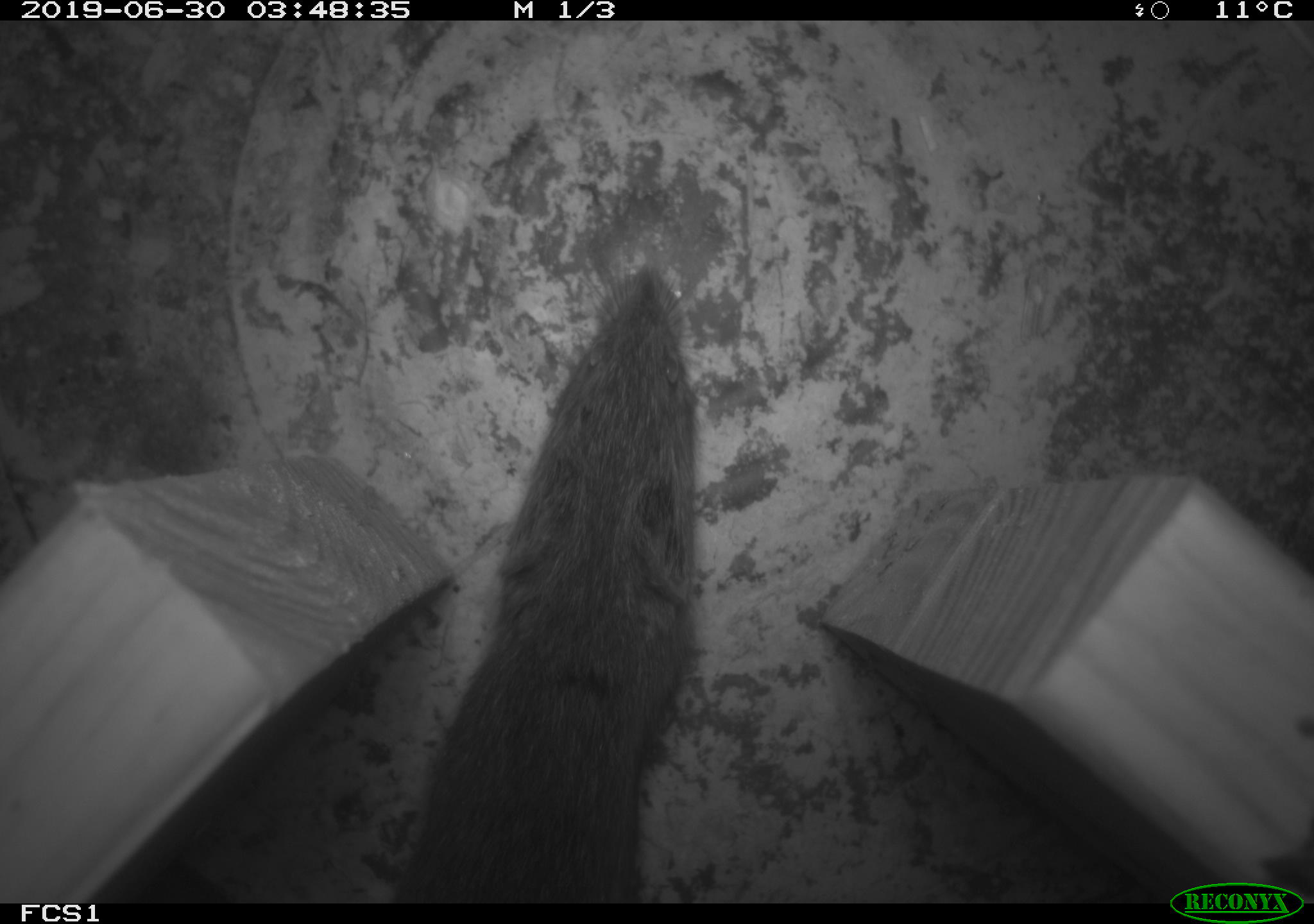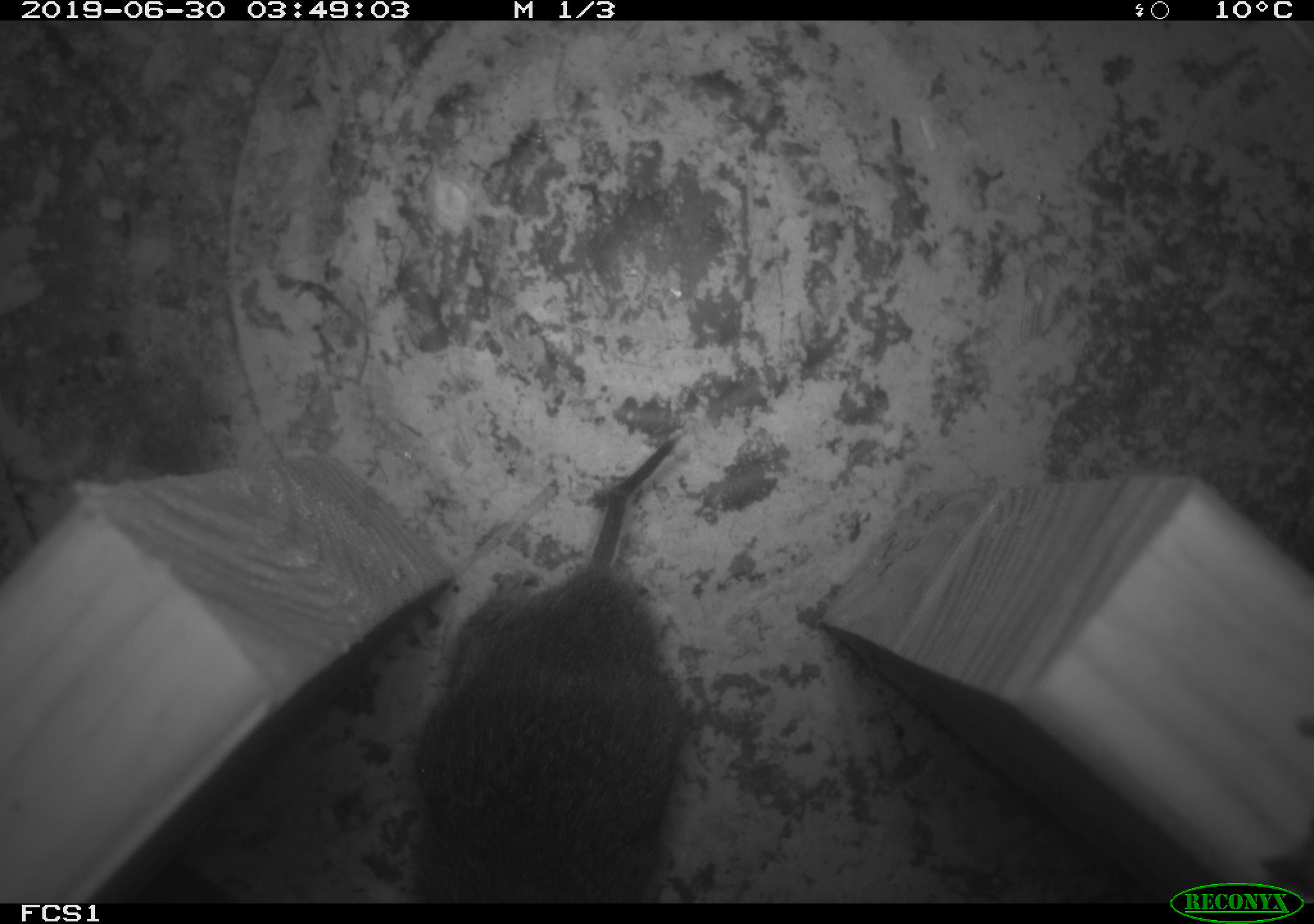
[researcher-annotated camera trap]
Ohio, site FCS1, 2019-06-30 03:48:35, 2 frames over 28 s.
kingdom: Animalia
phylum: Chordata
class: Mammalia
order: Rodentia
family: Cricetidae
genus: Microtus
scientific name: Microtus pennsylvanicus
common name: meadow vole